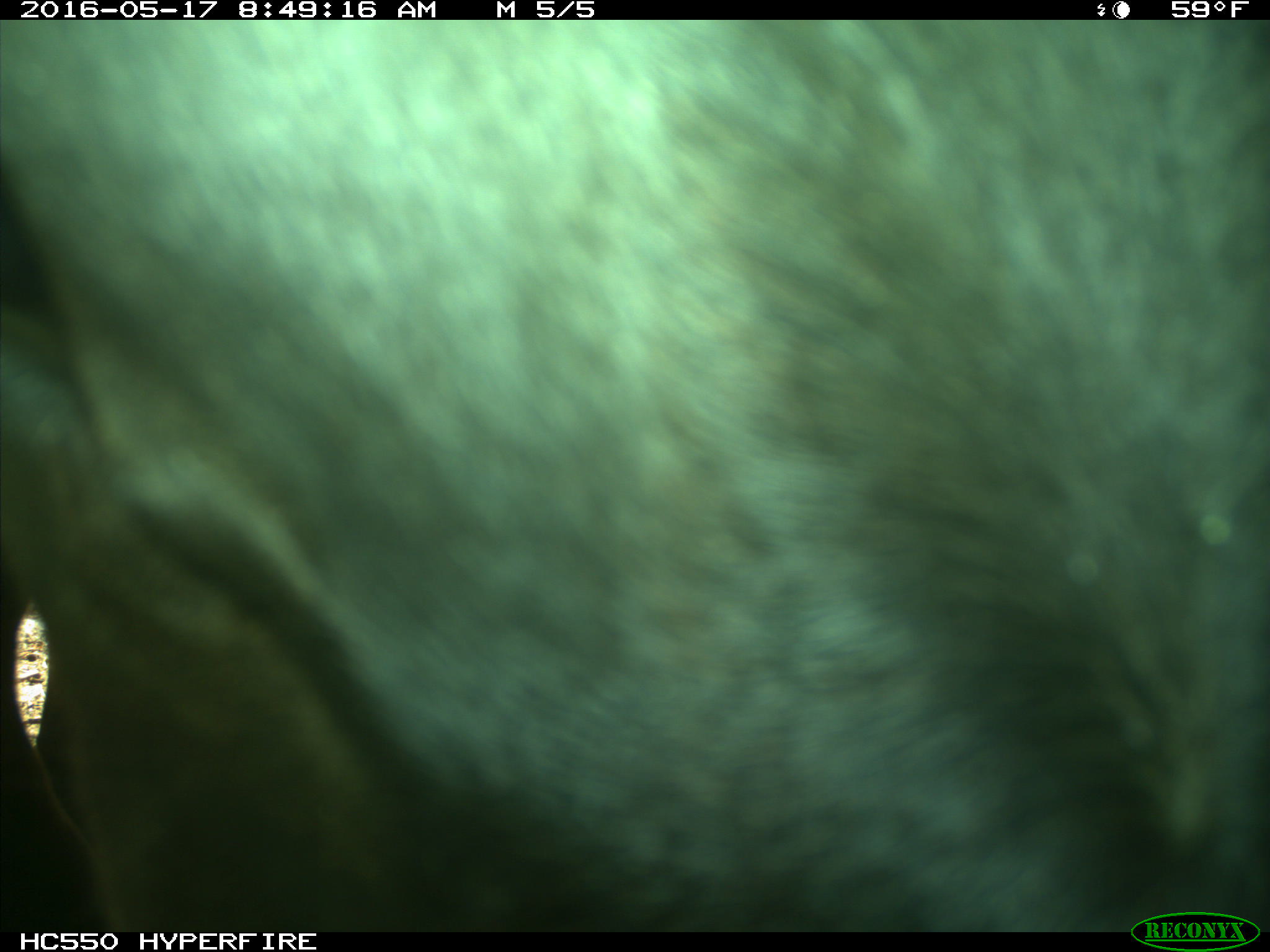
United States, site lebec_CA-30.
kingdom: Animalia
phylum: Chordata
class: Mammalia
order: Artiodactyla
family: Bovidae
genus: Bos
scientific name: Bos taurus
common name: domestic cow